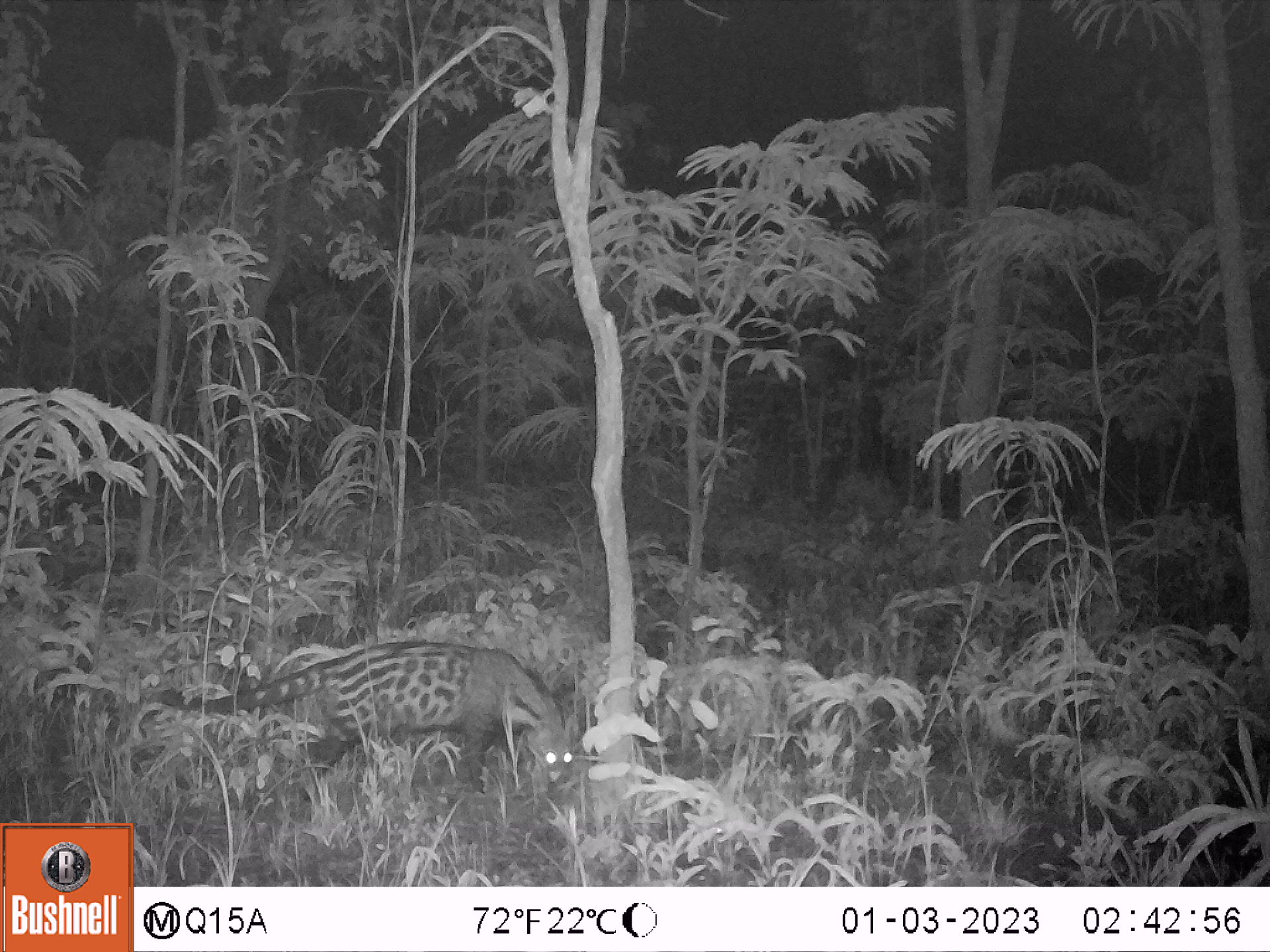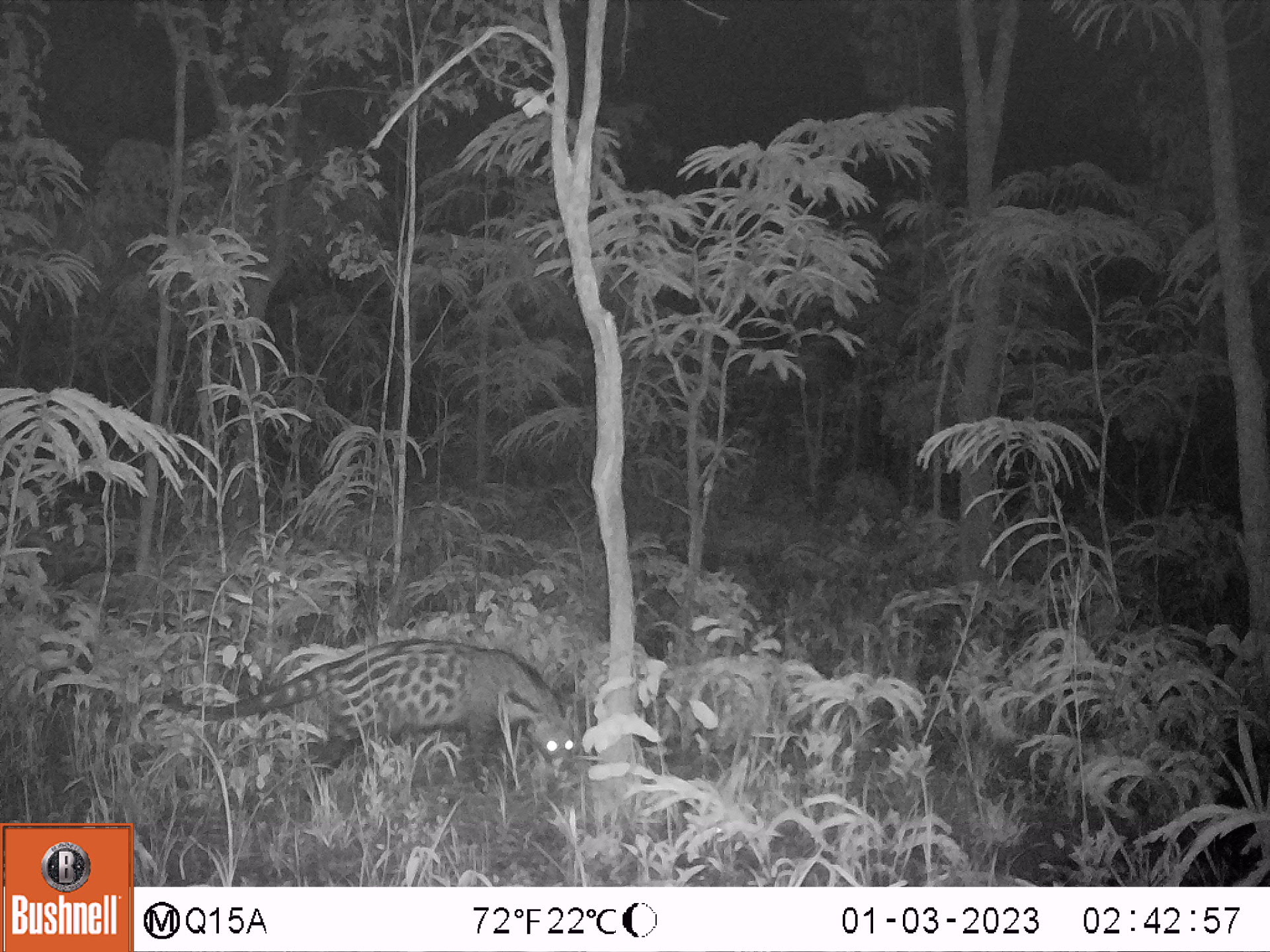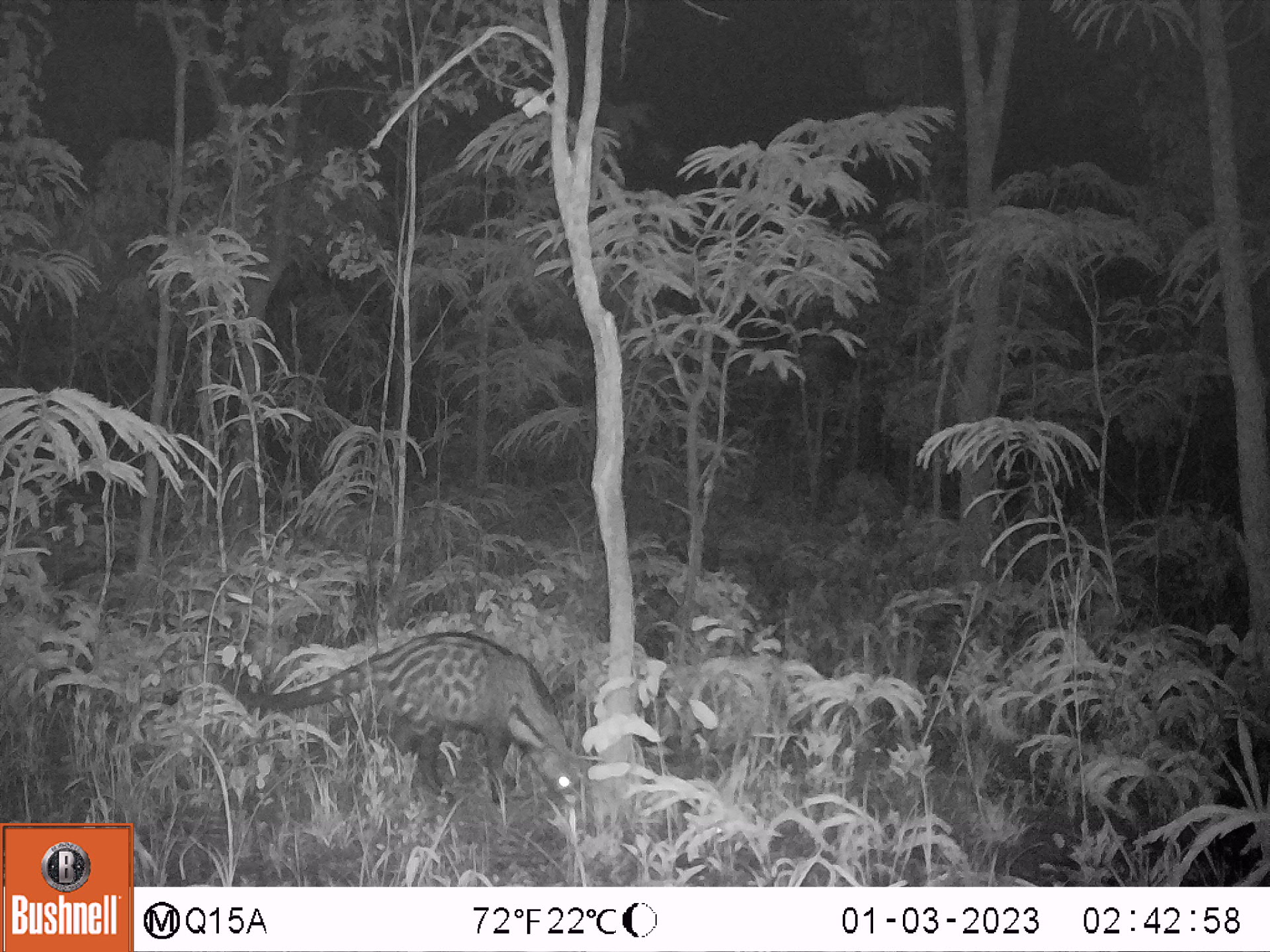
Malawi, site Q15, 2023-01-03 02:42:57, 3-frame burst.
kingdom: Animalia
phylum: Chordata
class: Mammalia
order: Carnivora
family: Viverridae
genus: Civettictis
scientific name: Civettictis civetta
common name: african civet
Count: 1.